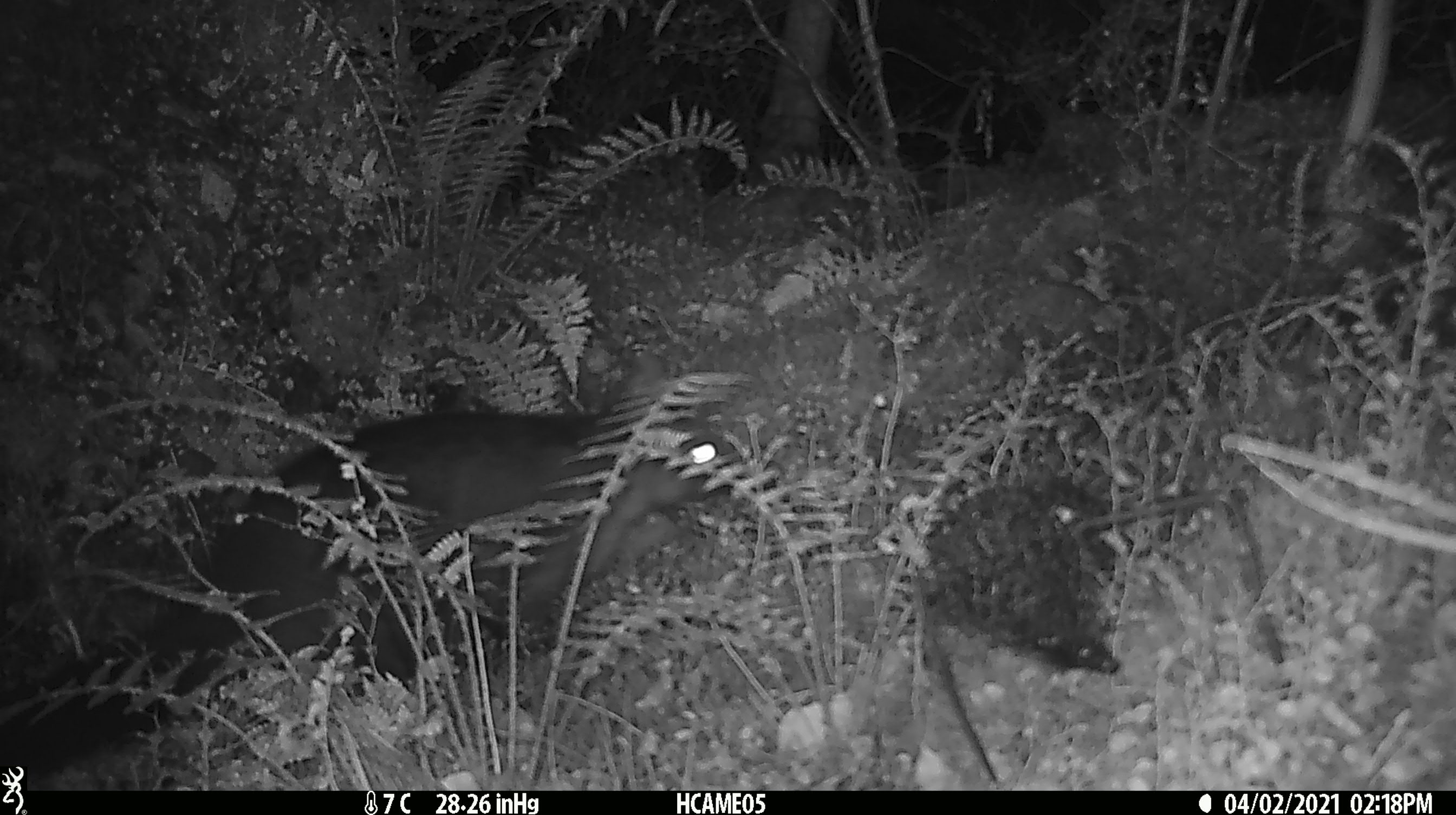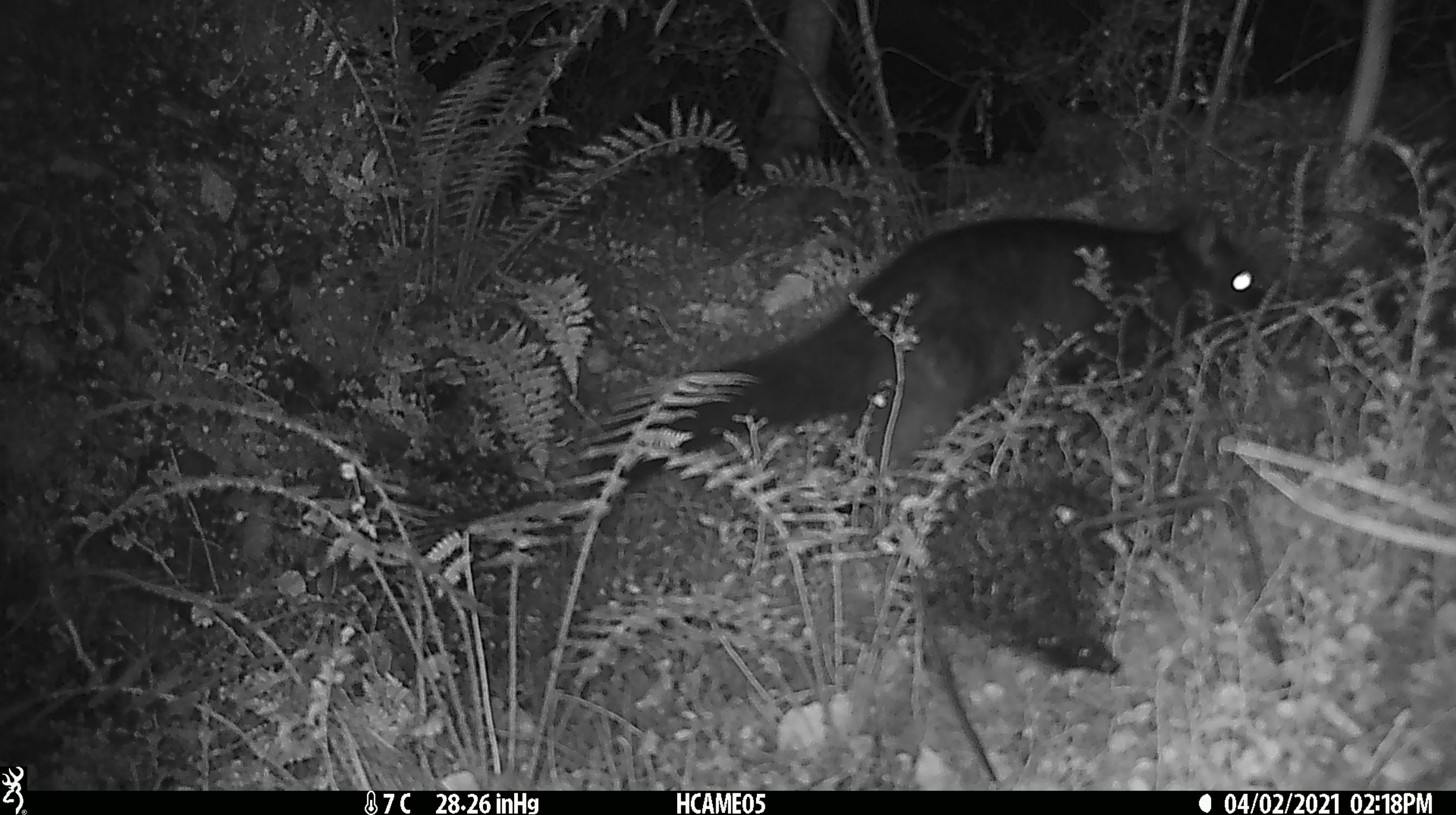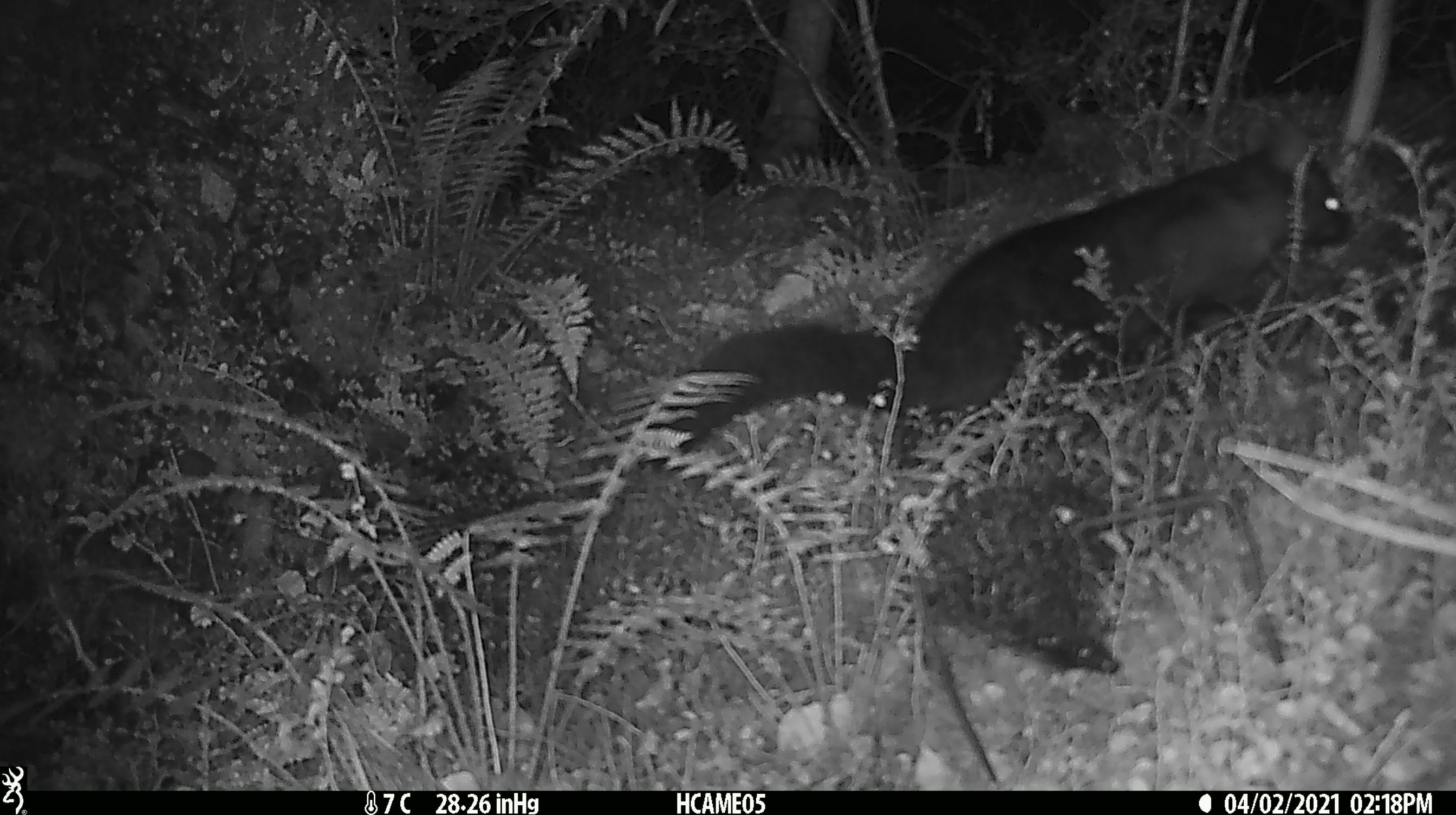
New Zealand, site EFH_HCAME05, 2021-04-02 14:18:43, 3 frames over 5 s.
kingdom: Animalia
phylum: Chordata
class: Mammalia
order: Carnivora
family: Felidae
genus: Felis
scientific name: Felis catus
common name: domestic cat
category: cat